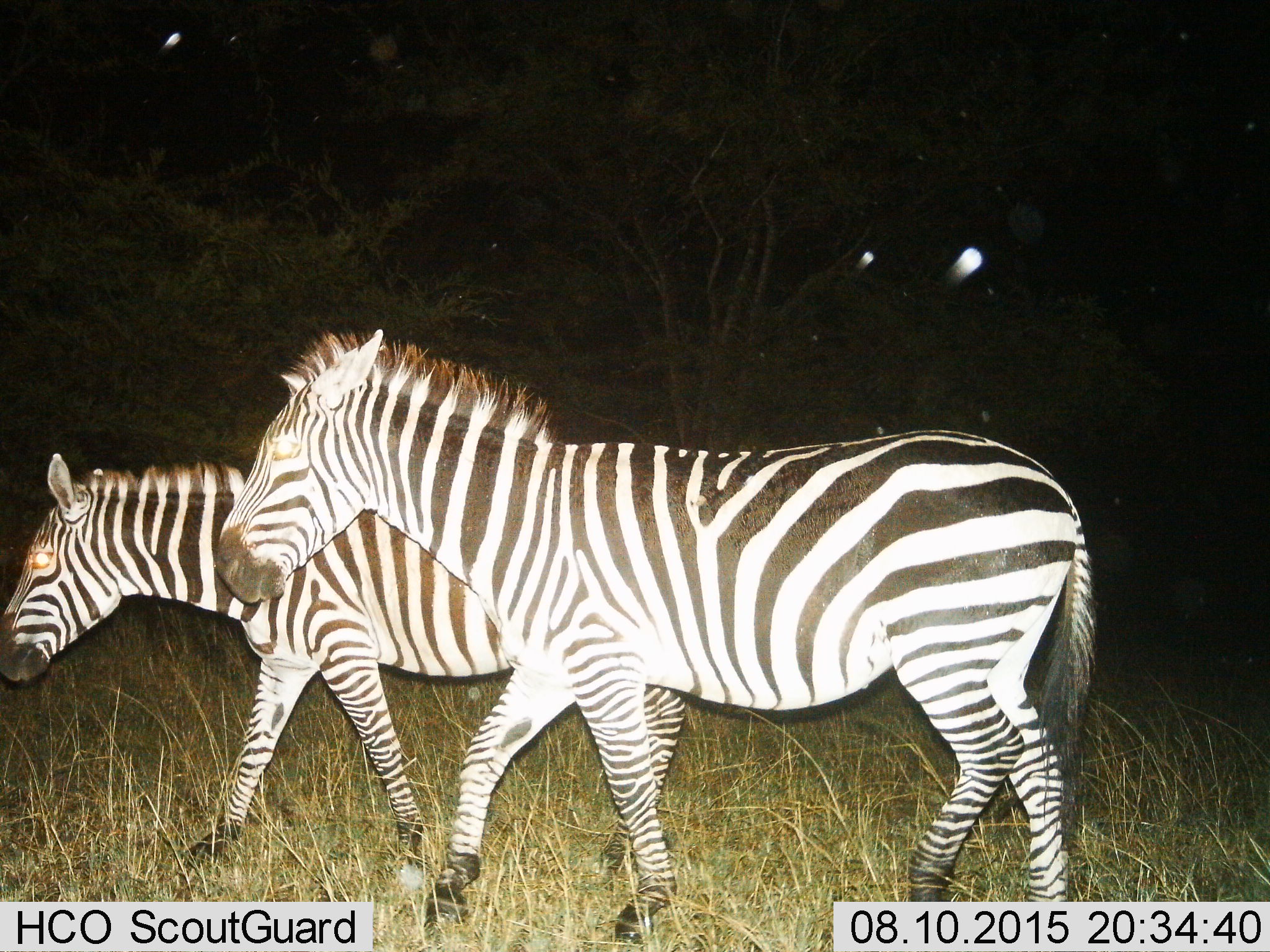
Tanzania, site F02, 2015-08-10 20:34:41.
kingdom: Animalia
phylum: Chordata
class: Mammalia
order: Perissodactyla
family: Equidae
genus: Equus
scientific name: Equus quagga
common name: plains zebra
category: zebra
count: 2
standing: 15%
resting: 0%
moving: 95%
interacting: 0%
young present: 5%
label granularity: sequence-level